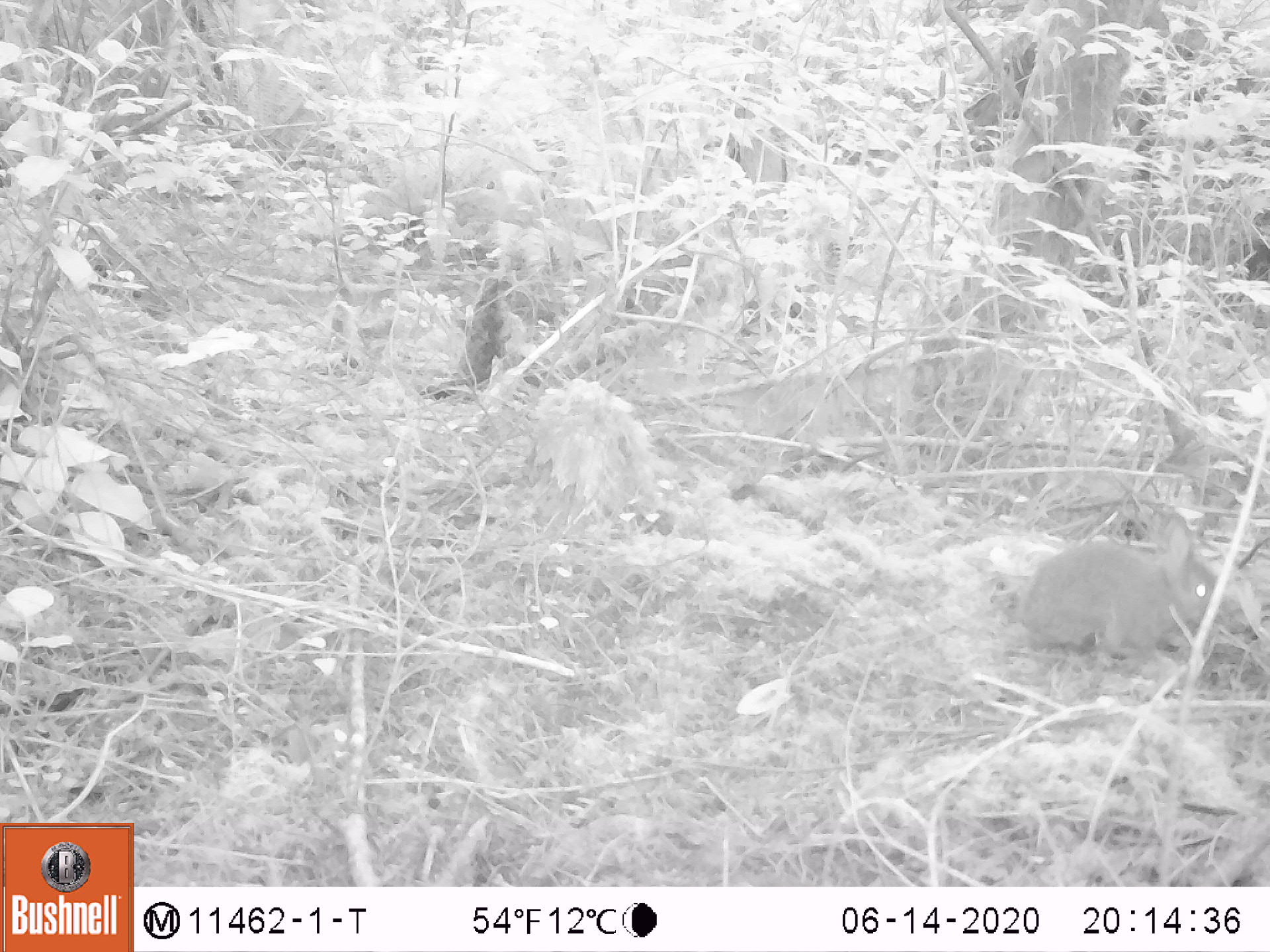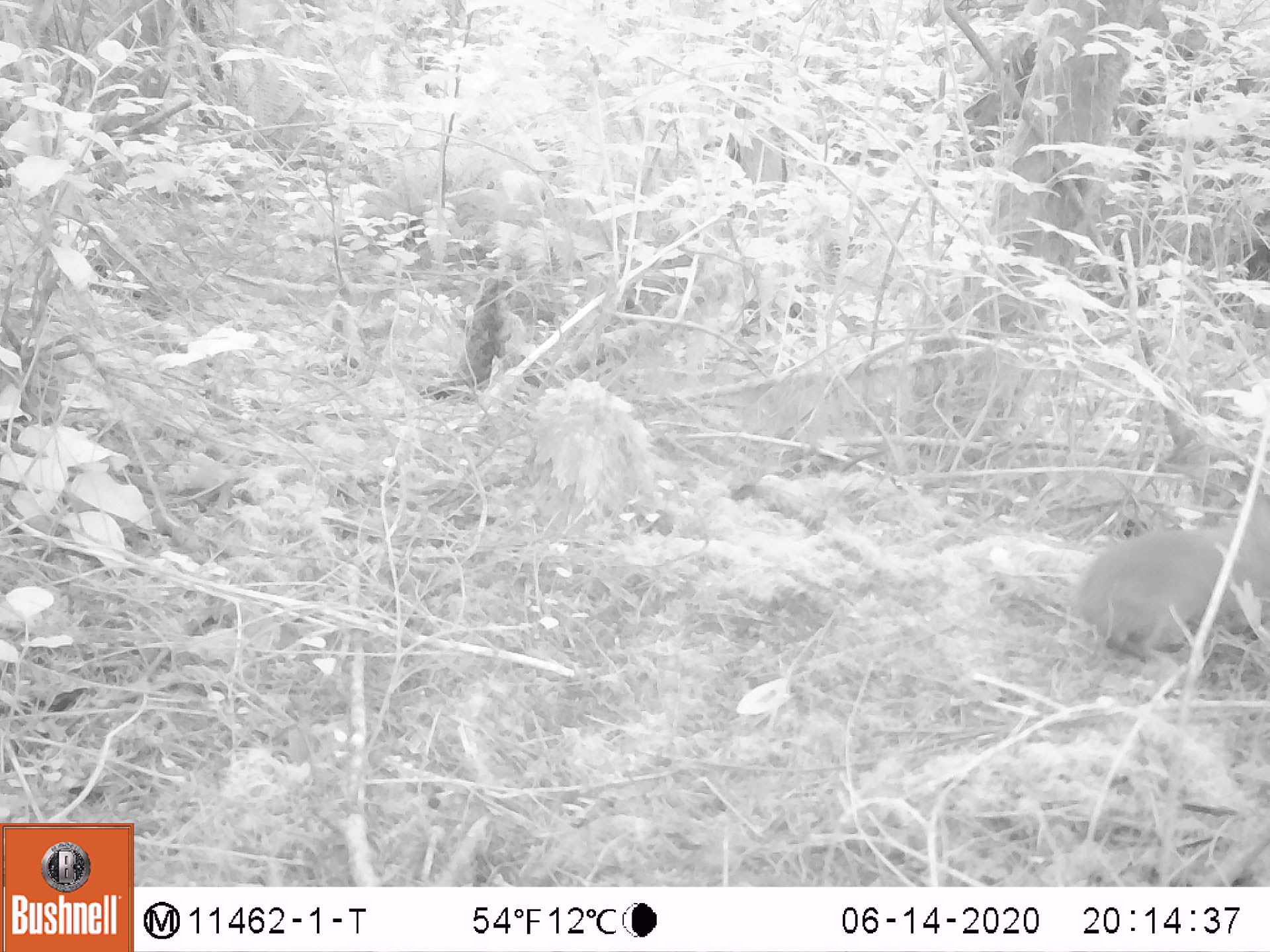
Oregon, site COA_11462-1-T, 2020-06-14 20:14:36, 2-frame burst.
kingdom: Animalia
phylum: Chordata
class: Mammalia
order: Lagomorpha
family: Leporidae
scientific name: Leporidae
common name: hares and rabbits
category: leporidae family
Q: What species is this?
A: Leporidae family (hares and rabbits) (Leporidae).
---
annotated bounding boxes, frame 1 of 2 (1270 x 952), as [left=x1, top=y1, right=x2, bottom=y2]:
leporidae family: [left=1017, top=511, right=1223, bottom=653]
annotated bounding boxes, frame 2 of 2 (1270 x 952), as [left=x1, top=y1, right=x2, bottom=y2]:
leporidae family: [left=1059, top=516, right=1246, bottom=671]